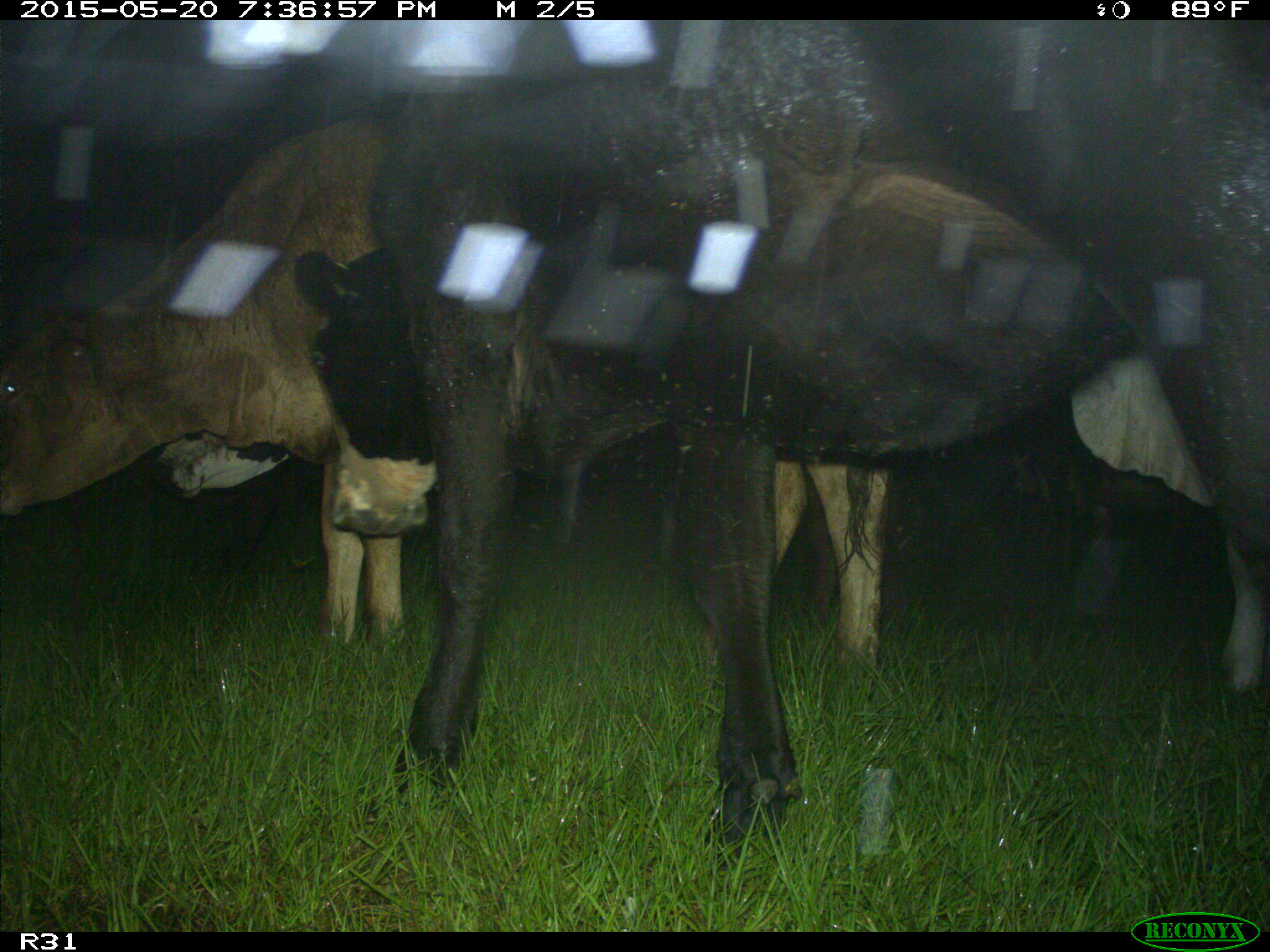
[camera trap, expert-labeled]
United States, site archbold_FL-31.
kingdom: Animalia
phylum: Chordata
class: Mammalia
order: Artiodactyla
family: Bovidae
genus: Bos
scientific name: Bos taurus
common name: domestic cow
Bos taurus (domestic cow).